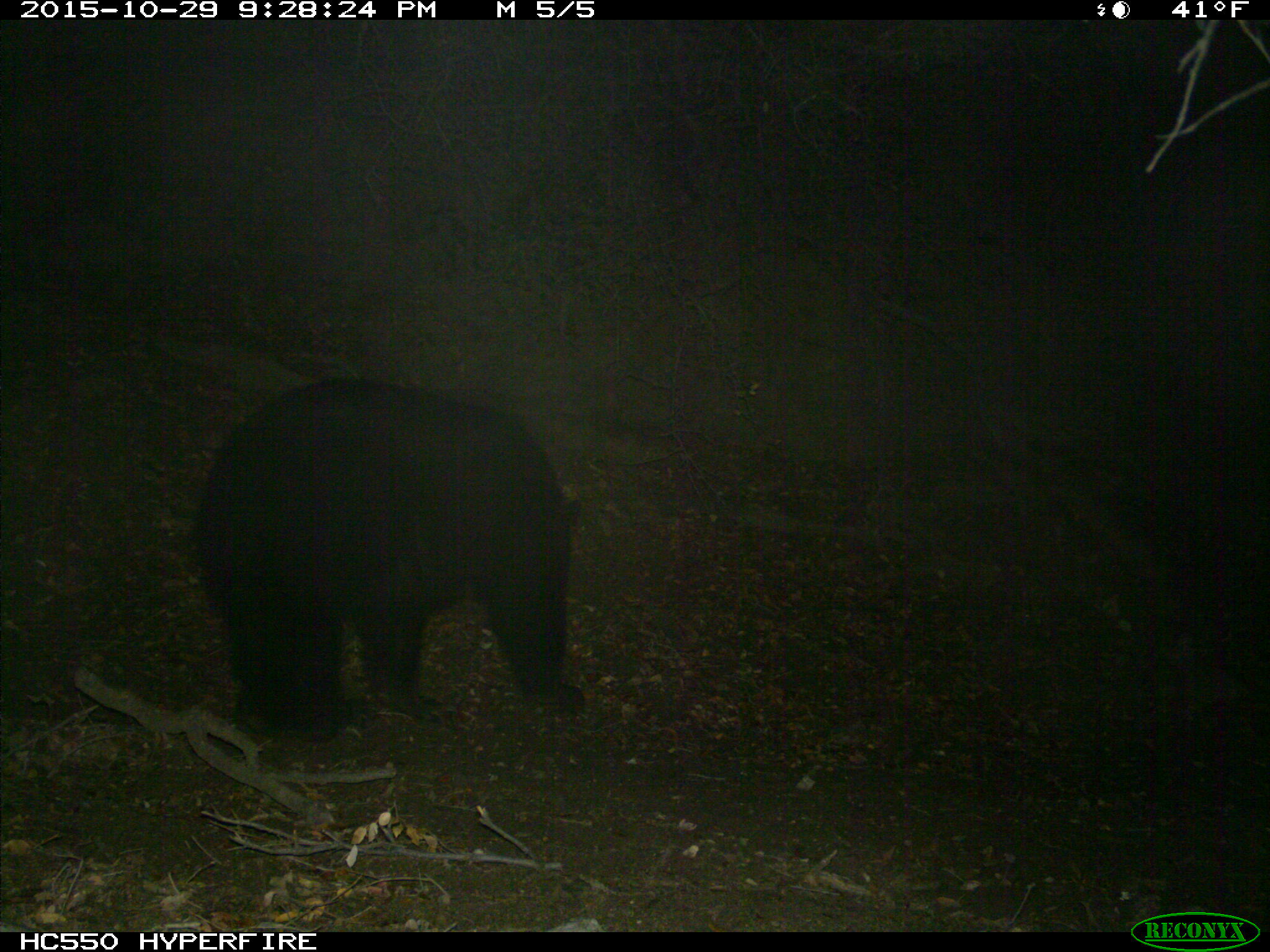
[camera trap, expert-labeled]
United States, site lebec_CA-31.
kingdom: Animalia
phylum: Chordata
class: Mammalia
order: Carnivora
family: Ursidae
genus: Ursus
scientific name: Ursus americanus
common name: american black bear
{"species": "Ursus americanus (american black bear)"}